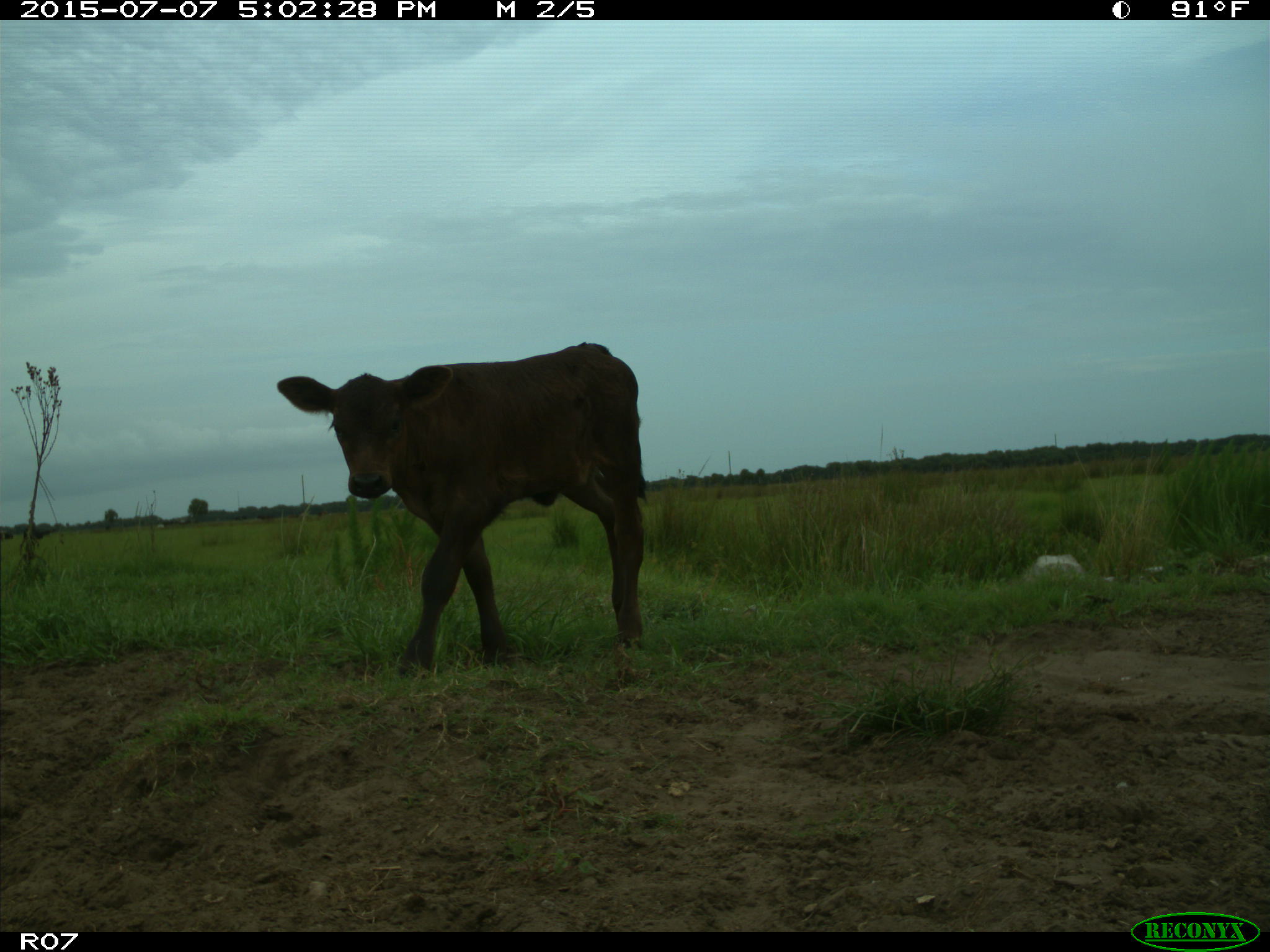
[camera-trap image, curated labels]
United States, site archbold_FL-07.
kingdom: Animalia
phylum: Chordata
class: Mammalia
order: Artiodactyla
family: Bovidae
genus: Bos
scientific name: Bos taurus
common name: domestic cow